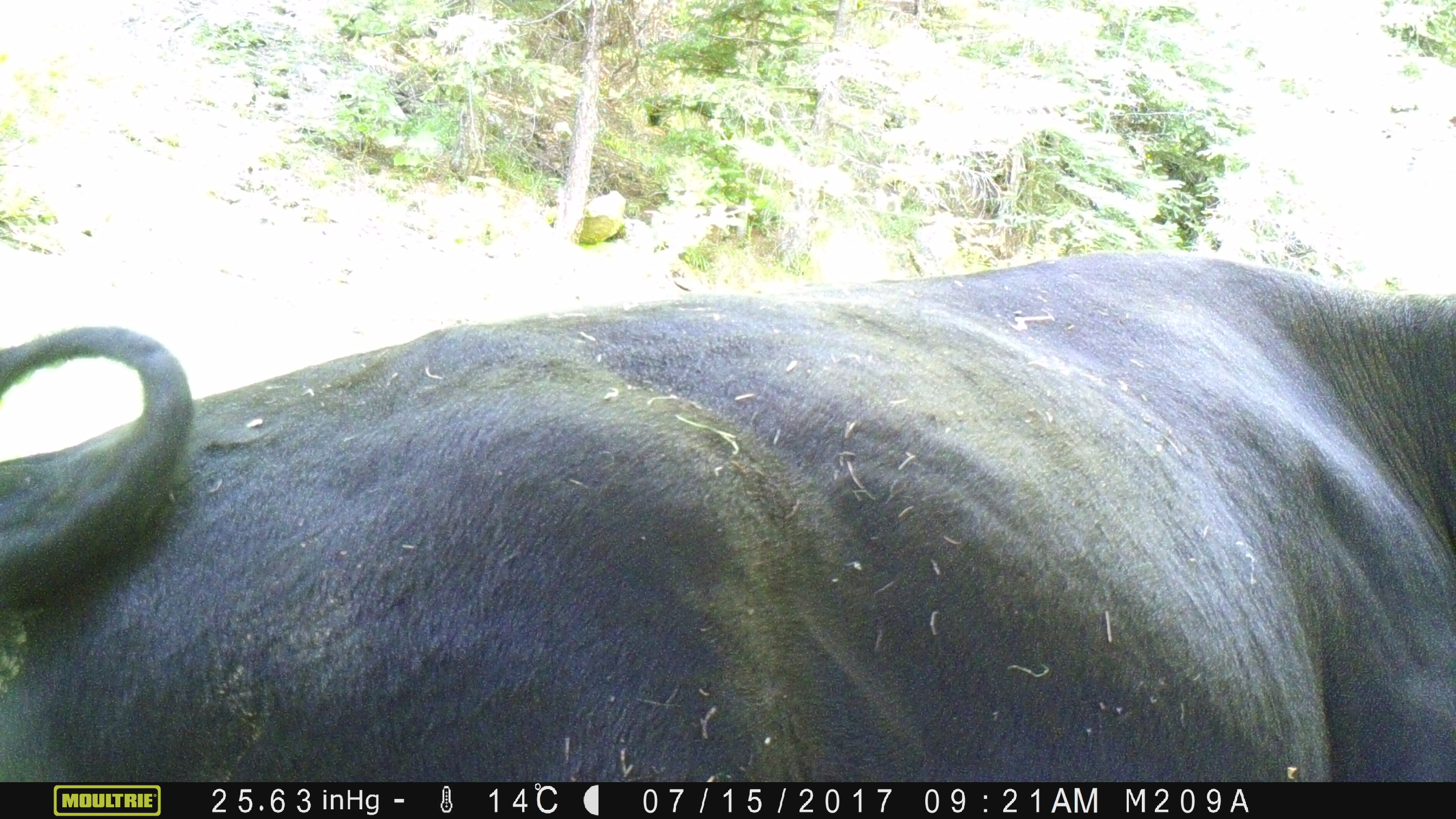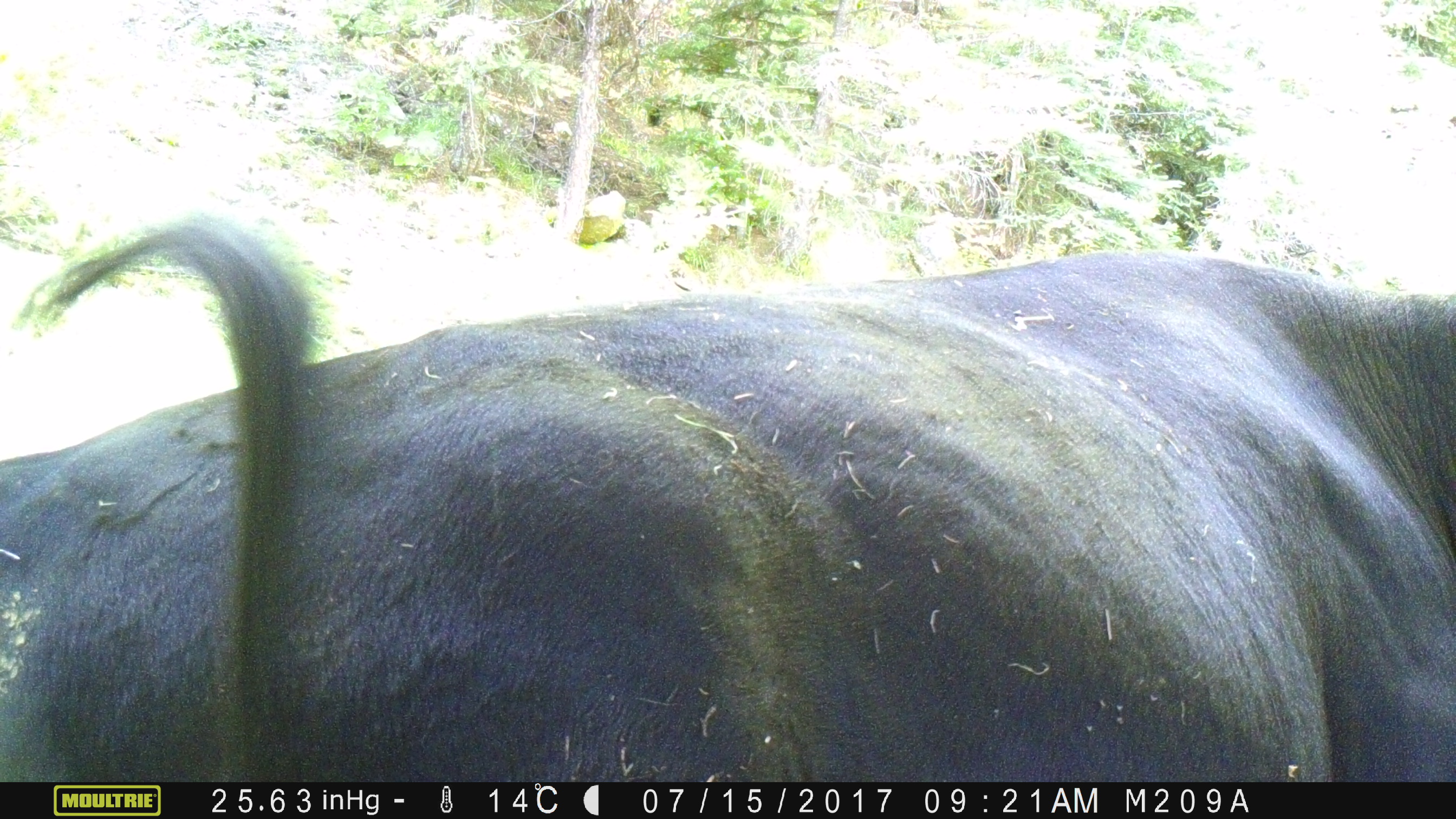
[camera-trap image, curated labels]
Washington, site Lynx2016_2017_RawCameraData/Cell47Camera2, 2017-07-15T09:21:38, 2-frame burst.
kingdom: Animalia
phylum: Chordata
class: Mammalia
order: Artiodactyla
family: Bovidae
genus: Bos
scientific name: Bos taurus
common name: domestic cattle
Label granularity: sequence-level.